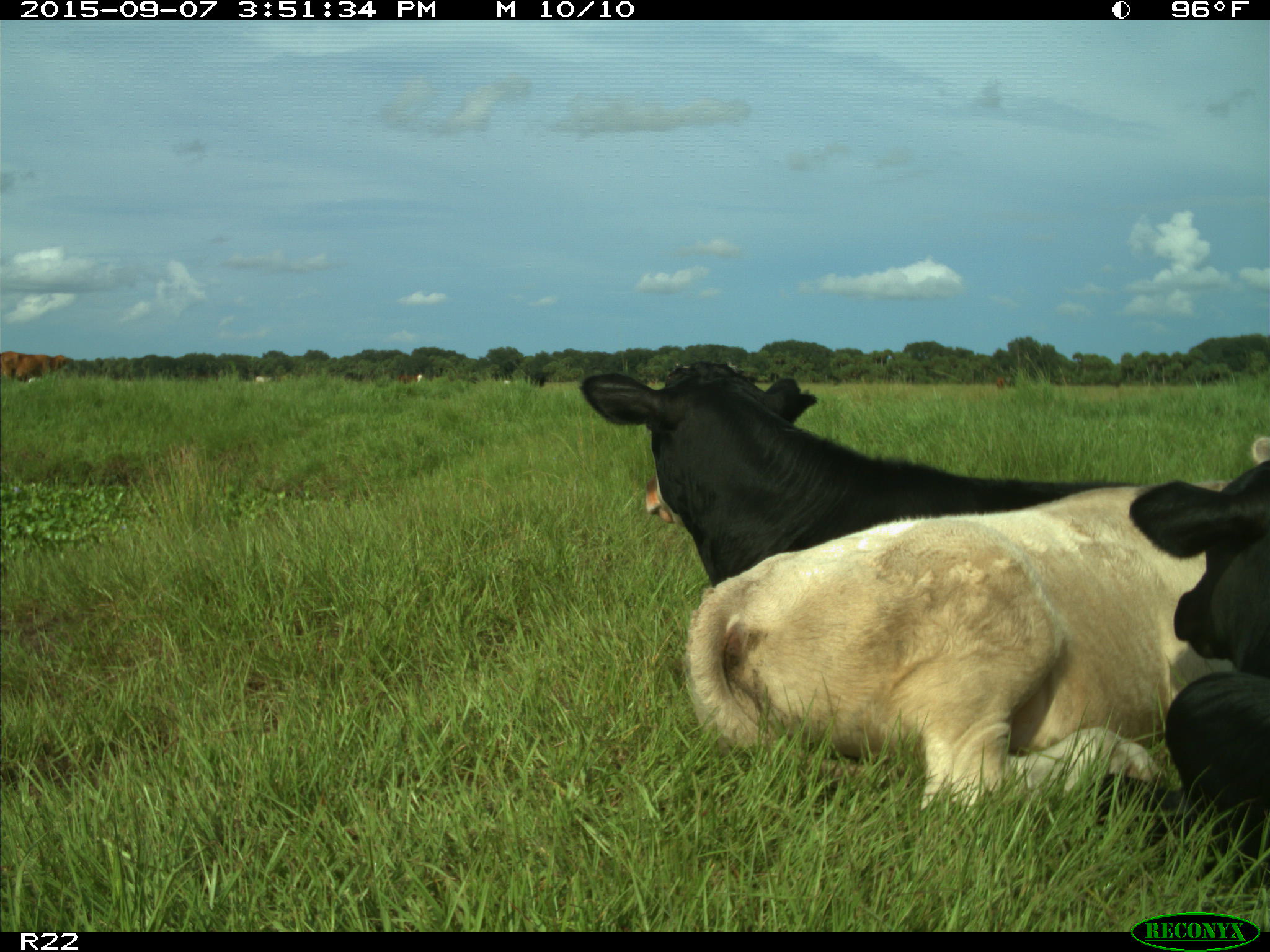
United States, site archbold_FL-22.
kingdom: Animalia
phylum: Chordata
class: Mammalia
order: Artiodactyla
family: Bovidae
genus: Bos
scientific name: Bos taurus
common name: domestic cow